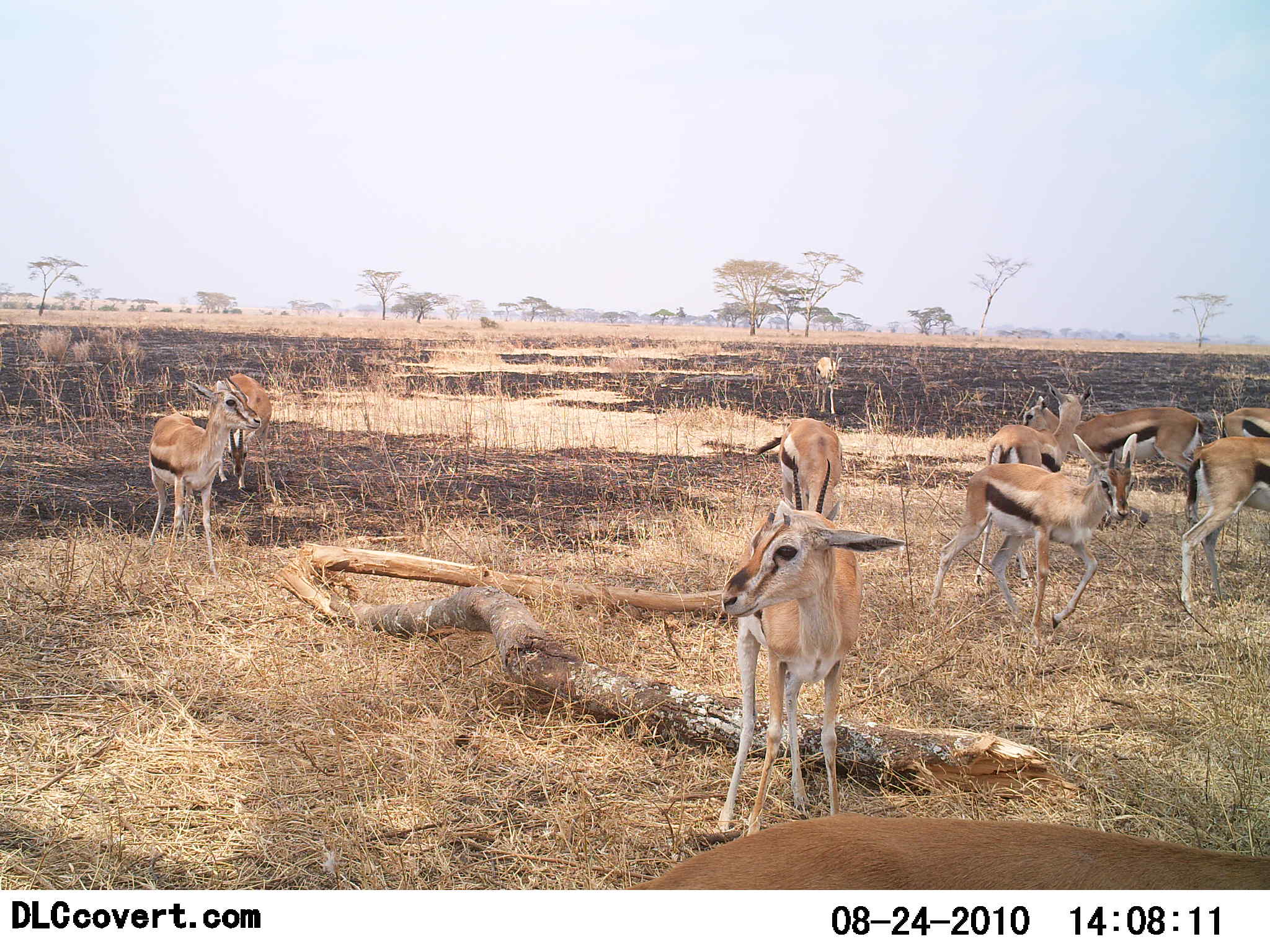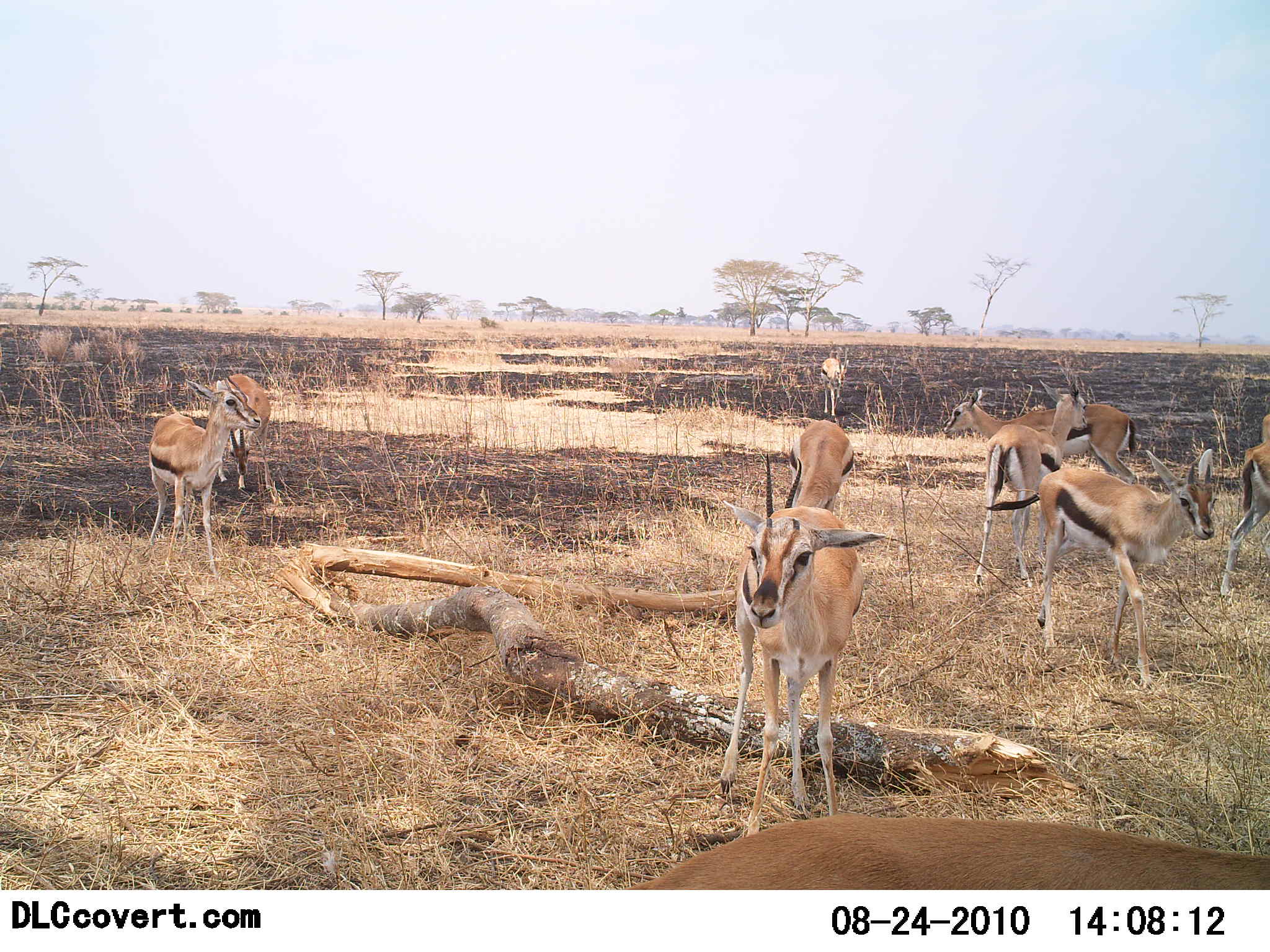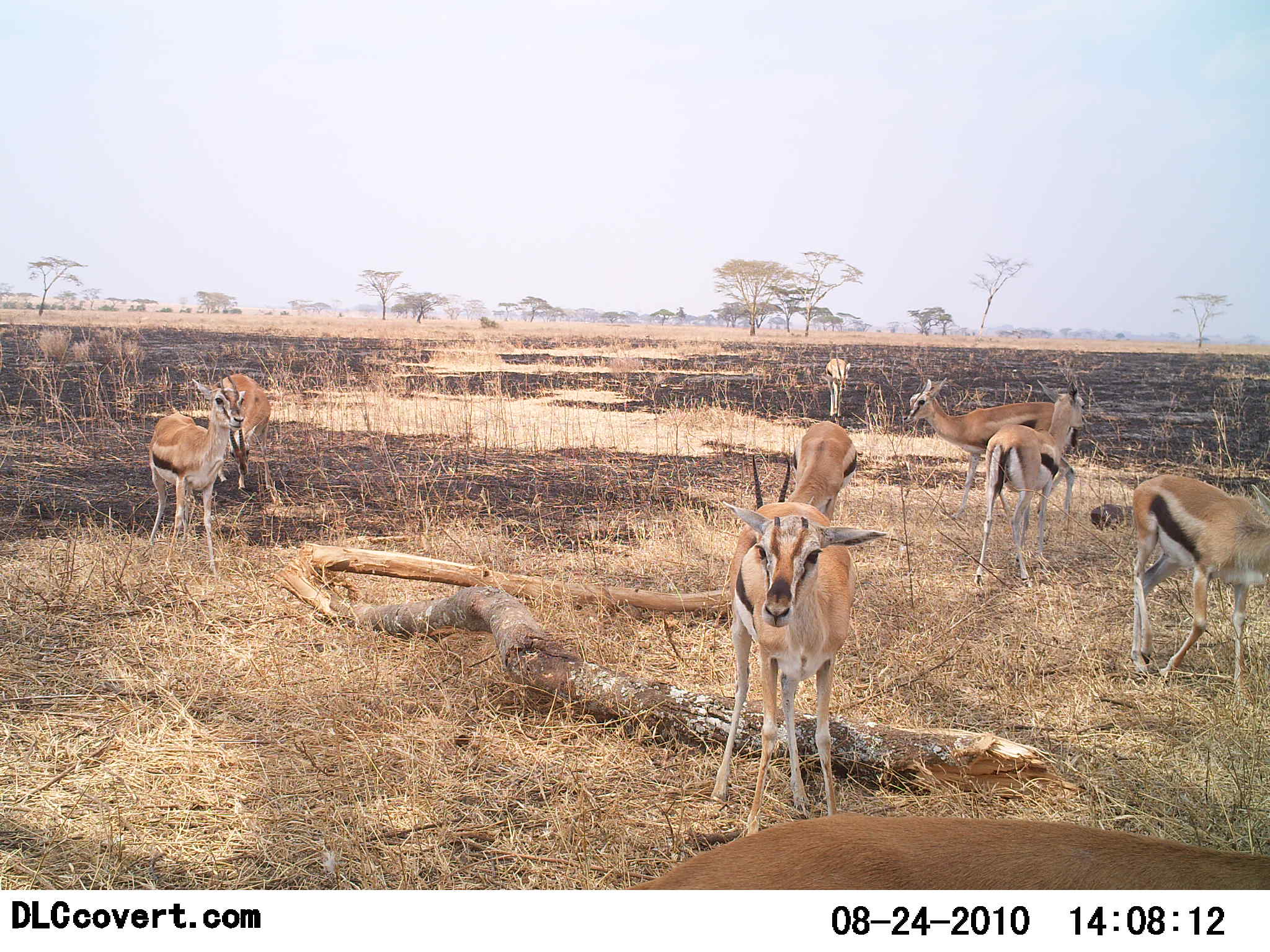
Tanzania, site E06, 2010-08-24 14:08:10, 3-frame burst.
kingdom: Animalia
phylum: Chordata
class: Mammalia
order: Artiodactyla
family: Bovidae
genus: Eudorcas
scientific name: Eudorcas thomsonii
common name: thomson's gazelle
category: gazellethomsons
Gazellethomsons (thomson's gazelle) (Eudorcas thomsonii), count 9. Behavior (volunteer vote fractions): standing 79%, resting 7%, moving 64%, interacting 0%. Young present (vote fraction): 7%. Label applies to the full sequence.